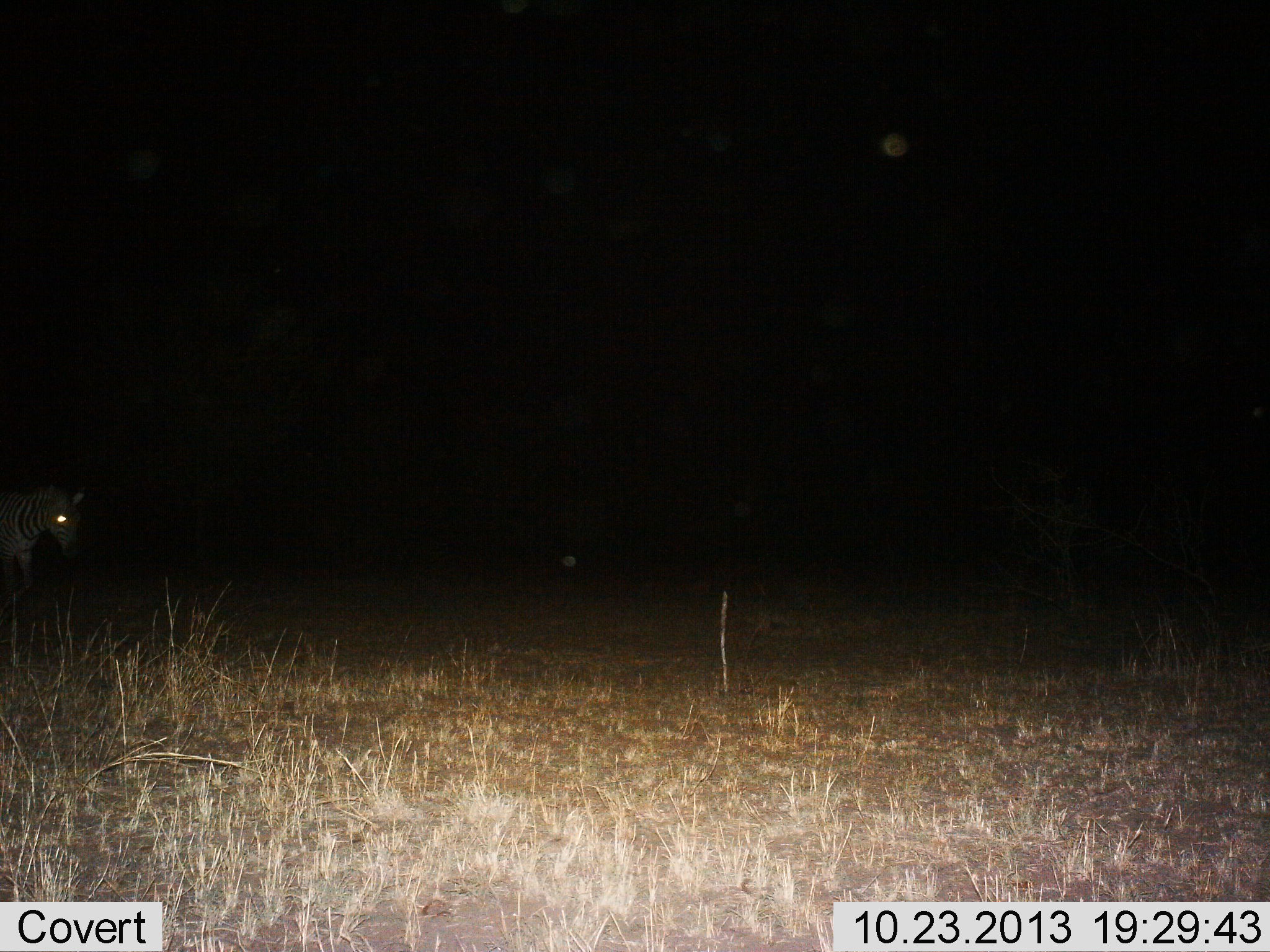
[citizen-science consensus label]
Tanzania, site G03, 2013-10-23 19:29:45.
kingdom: Animalia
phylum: Chordata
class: Mammalia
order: Perissodactyla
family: Equidae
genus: Equus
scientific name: Equus quagga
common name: plains zebra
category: zebra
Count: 1.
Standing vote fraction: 43%.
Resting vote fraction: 0%.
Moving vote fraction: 60%.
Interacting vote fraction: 0%.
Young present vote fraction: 2%.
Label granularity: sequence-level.